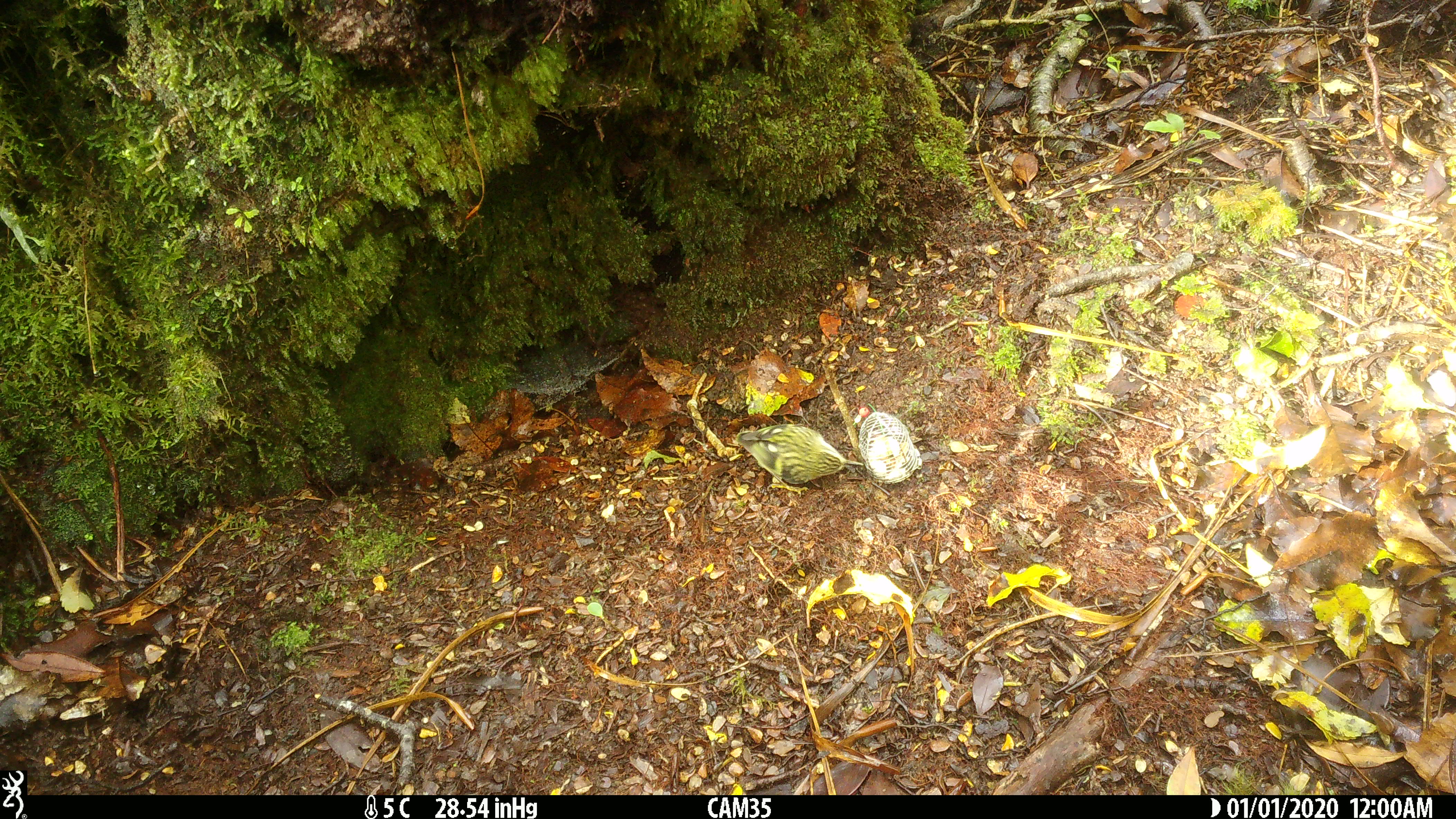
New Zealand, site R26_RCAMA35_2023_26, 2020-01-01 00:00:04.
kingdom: Animalia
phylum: Chordata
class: Aves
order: Passeriformes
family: Acanthisittidae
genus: Acanthisitta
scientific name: Acanthisitta chloris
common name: rifleman